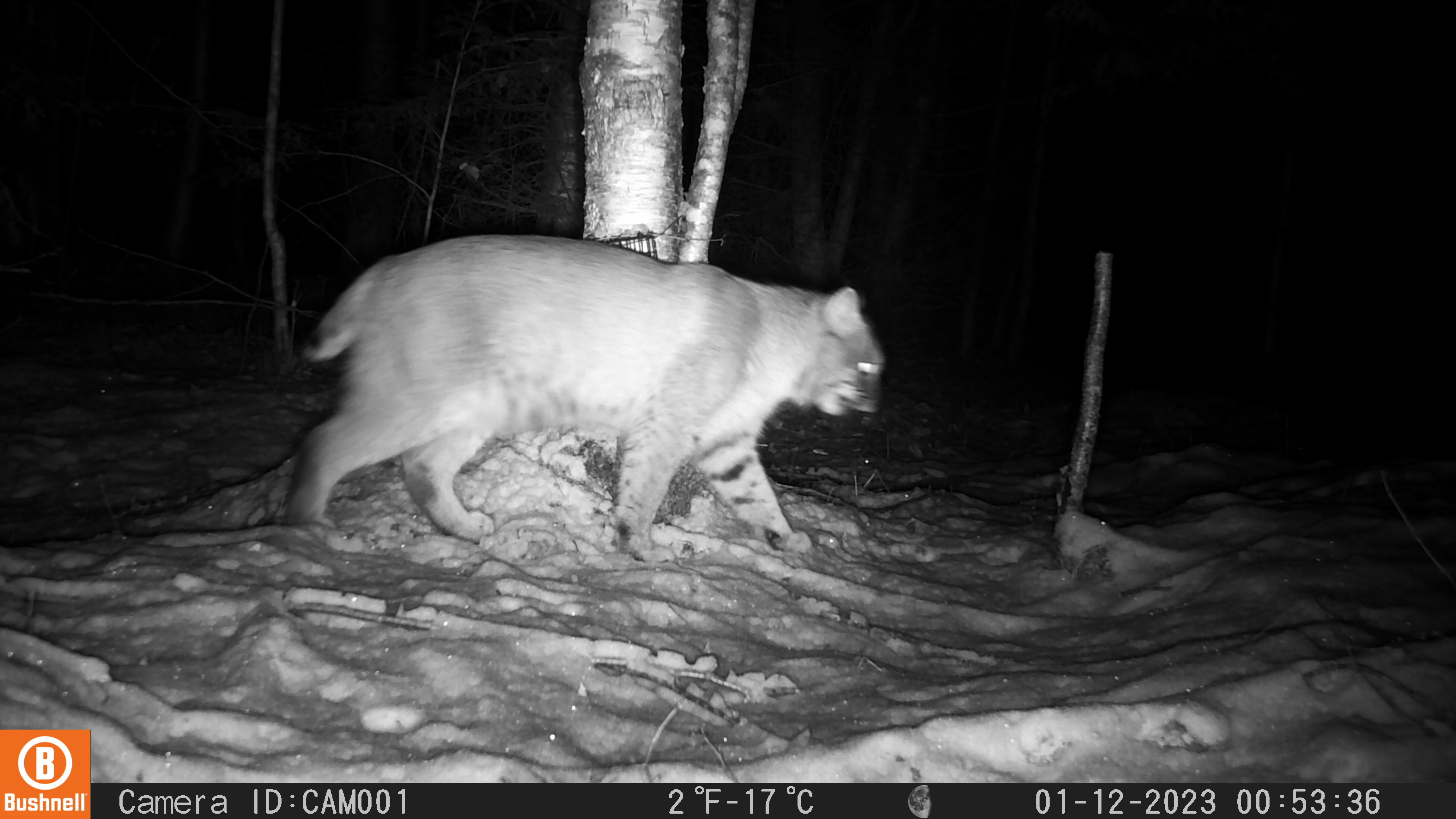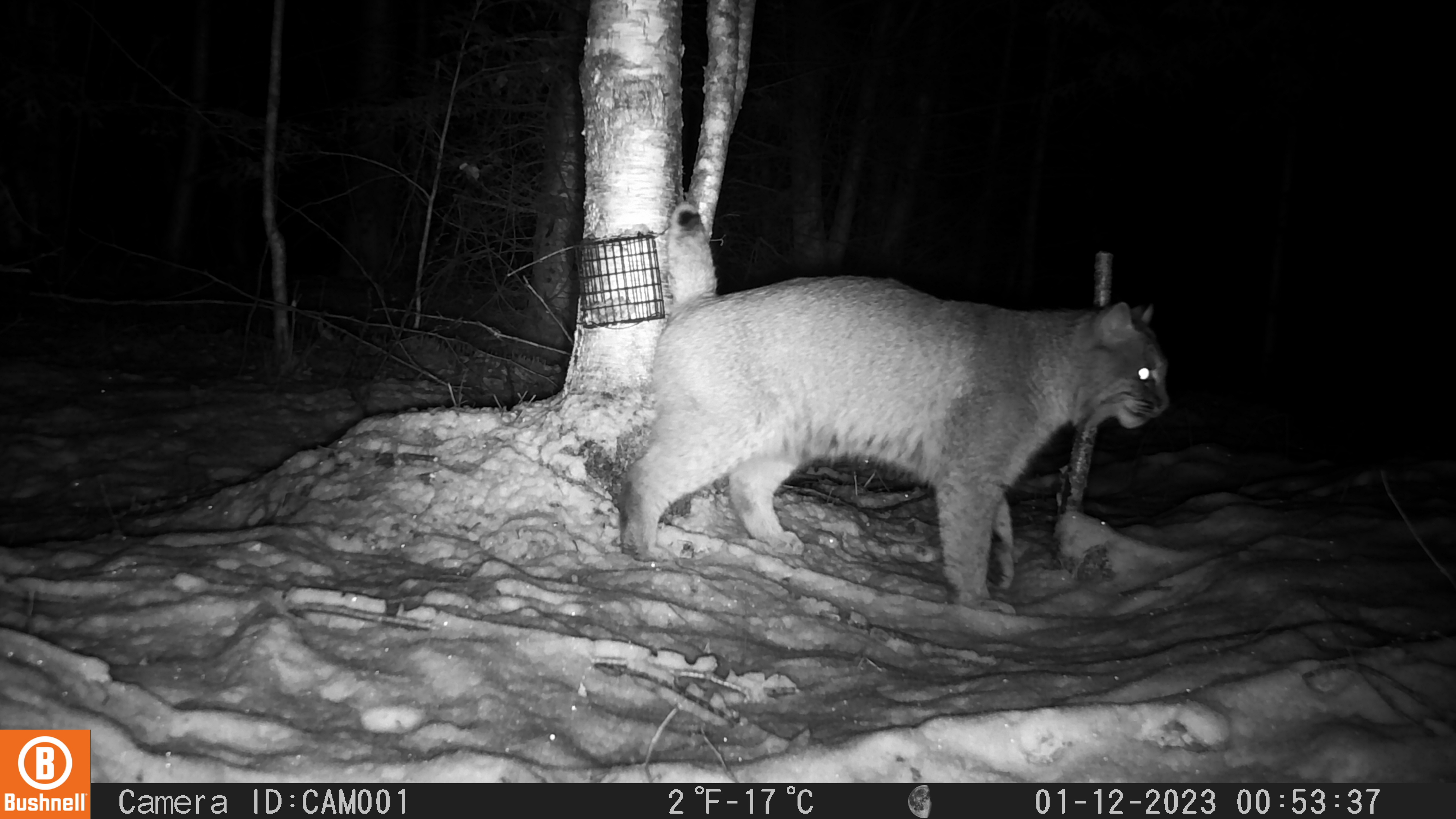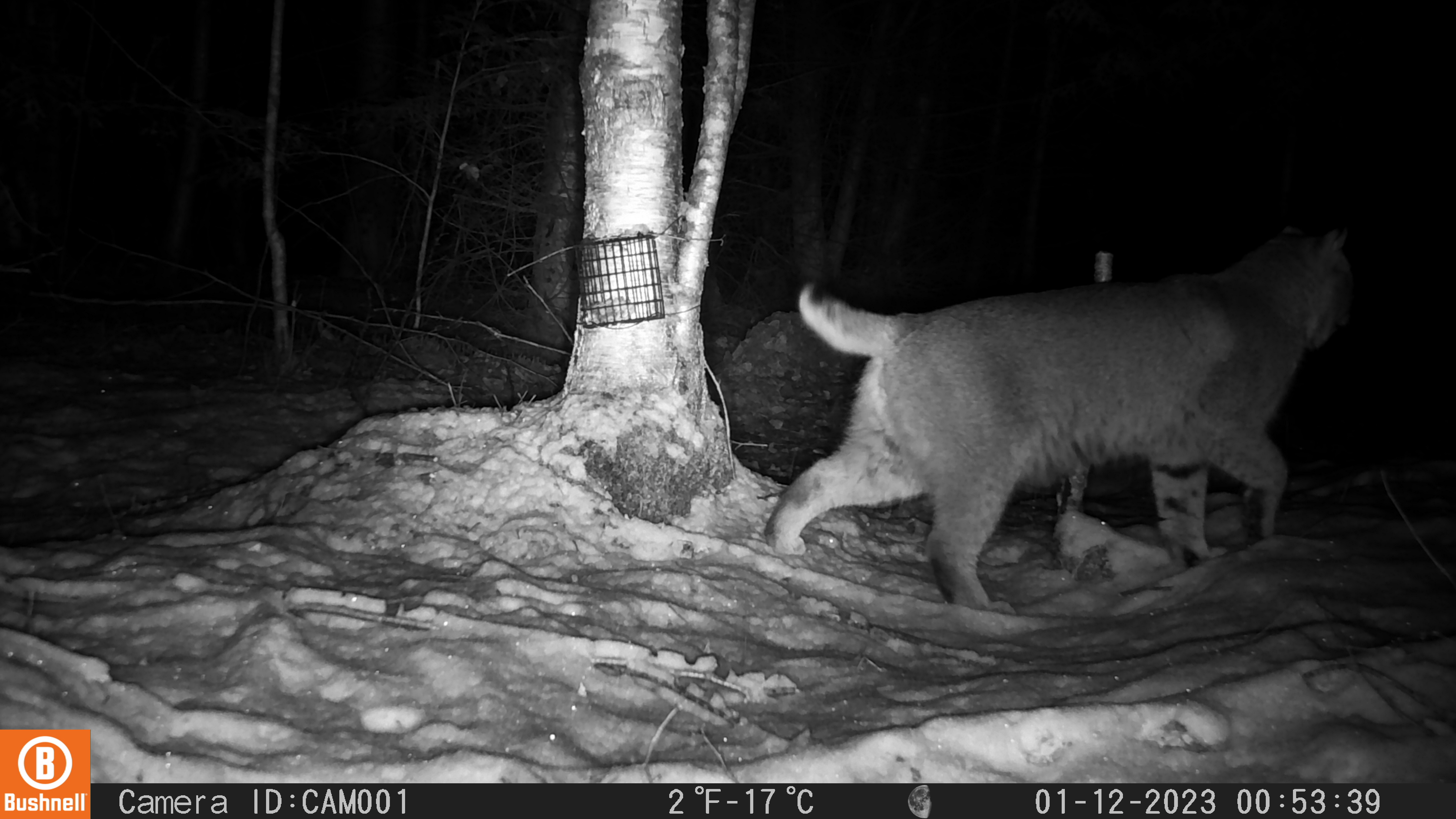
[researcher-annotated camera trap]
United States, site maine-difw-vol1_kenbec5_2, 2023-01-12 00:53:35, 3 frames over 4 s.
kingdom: Animalia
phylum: Chordata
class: Mammalia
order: Carnivora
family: Felidae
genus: Lynx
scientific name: Lynx rufus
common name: bobcat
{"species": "bobcat (Lynx rufus)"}